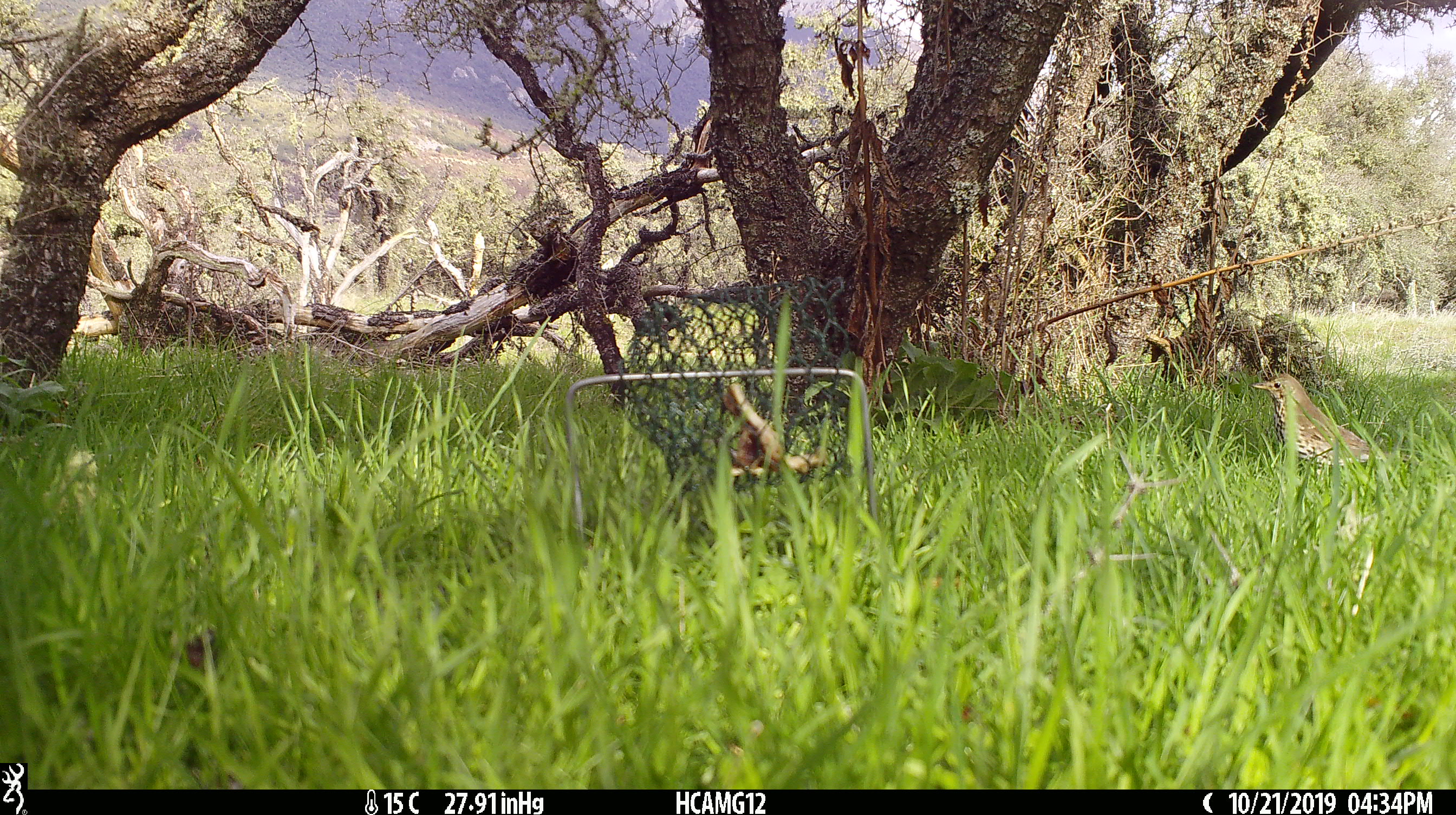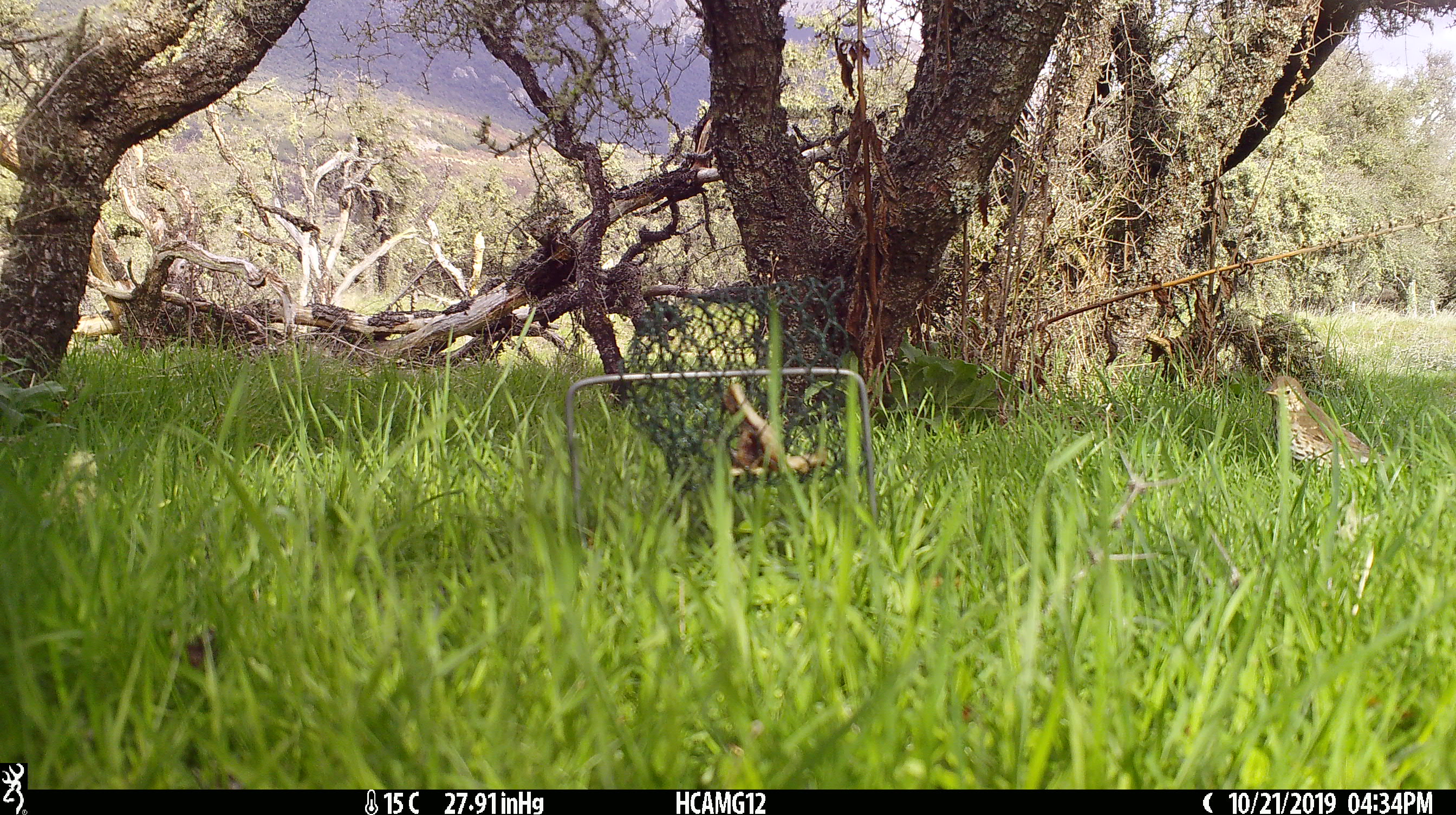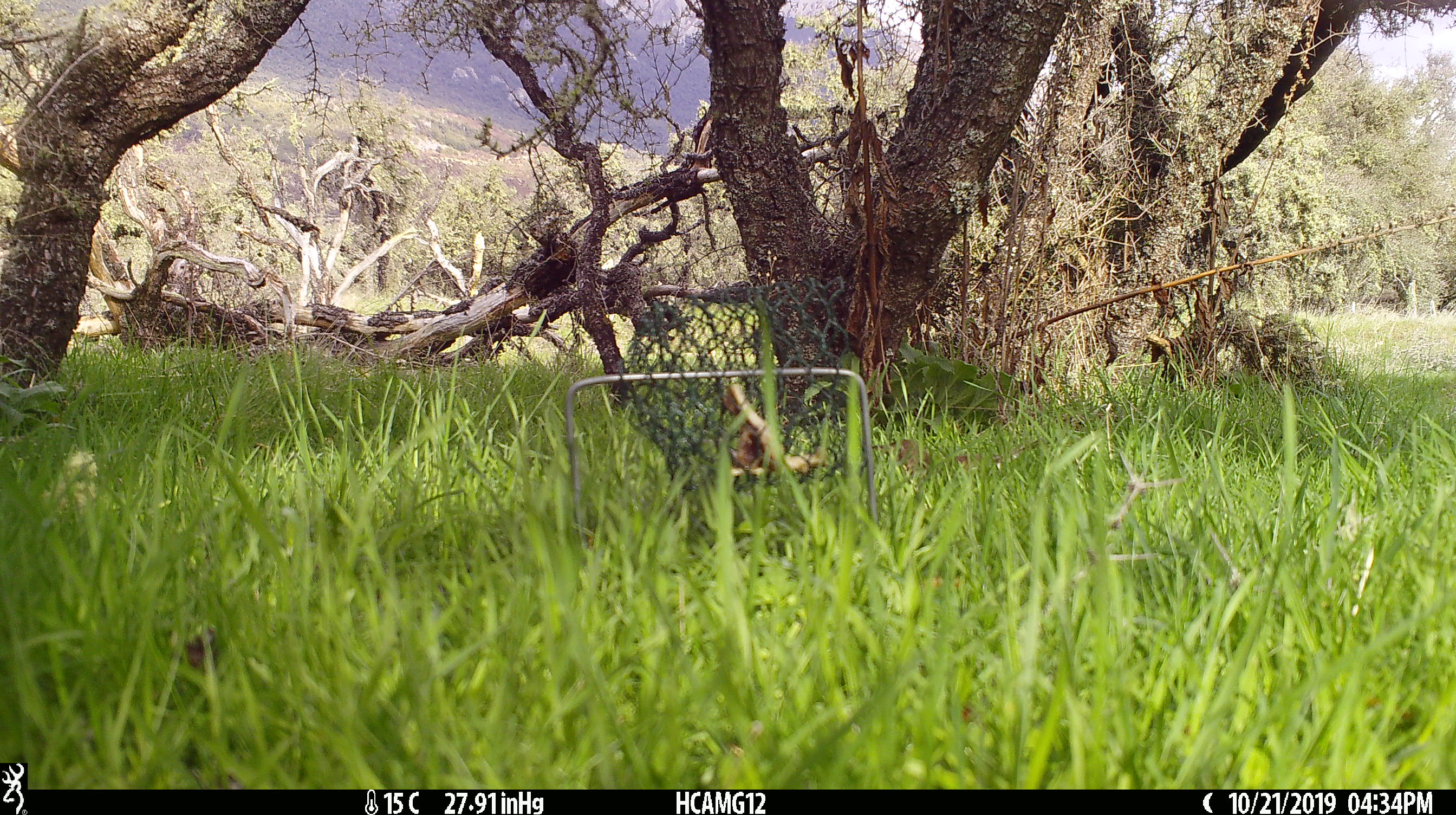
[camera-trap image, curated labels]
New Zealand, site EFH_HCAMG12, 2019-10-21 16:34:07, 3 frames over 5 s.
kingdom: Animalia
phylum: Chordata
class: Aves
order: Passeriformes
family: Turdidae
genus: Turdus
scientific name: Turdus philomelos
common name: song thrush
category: thrush